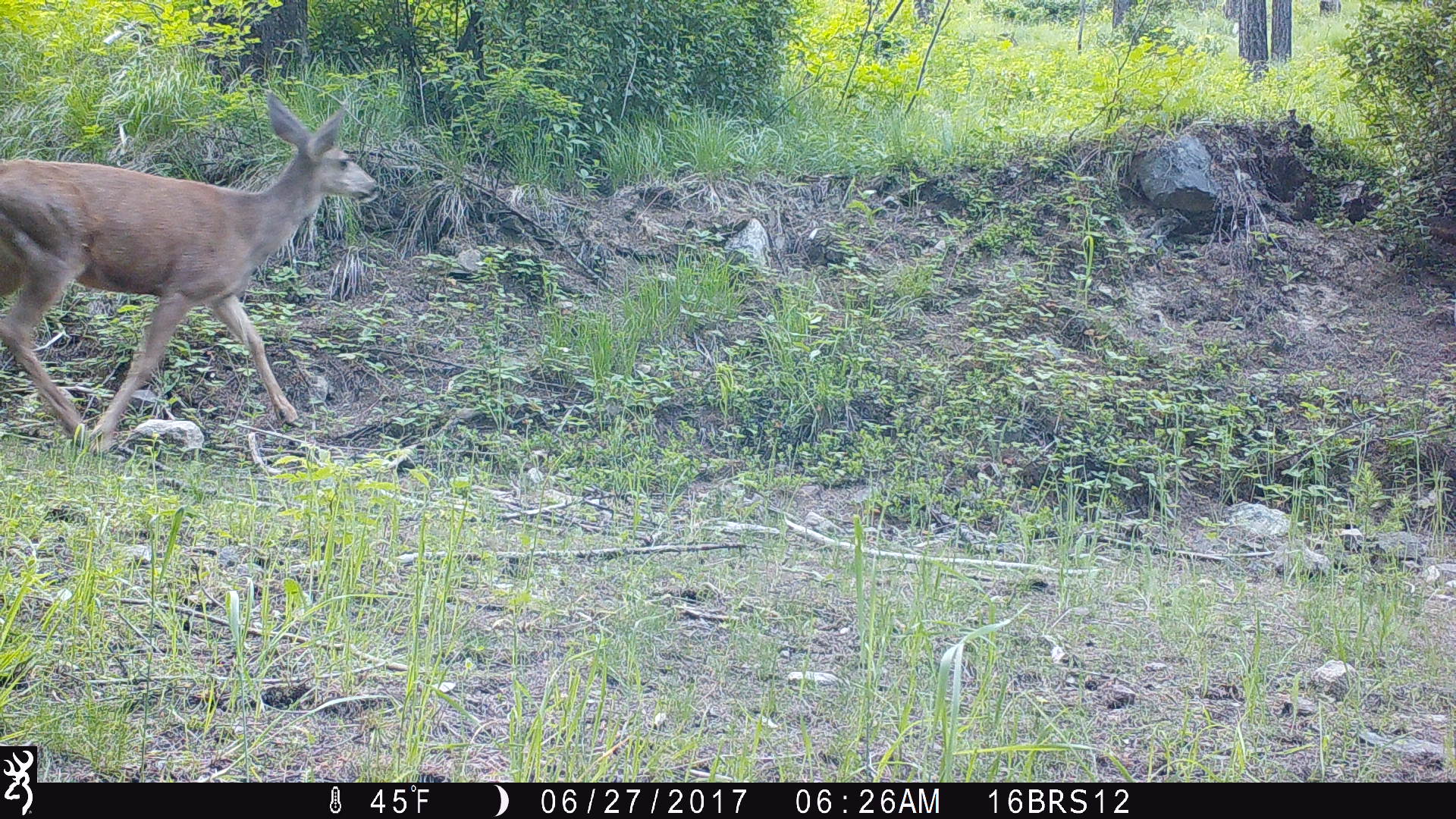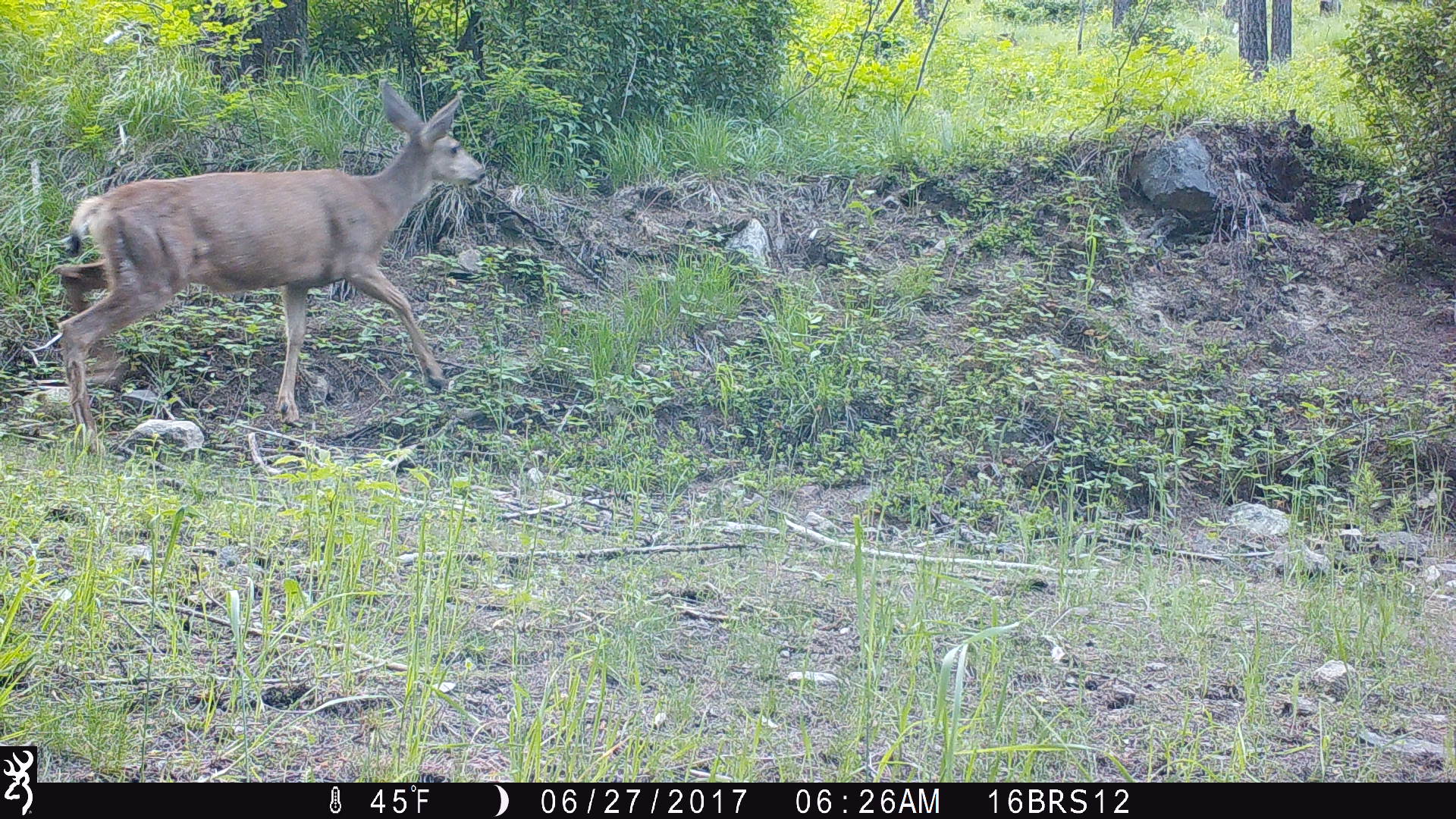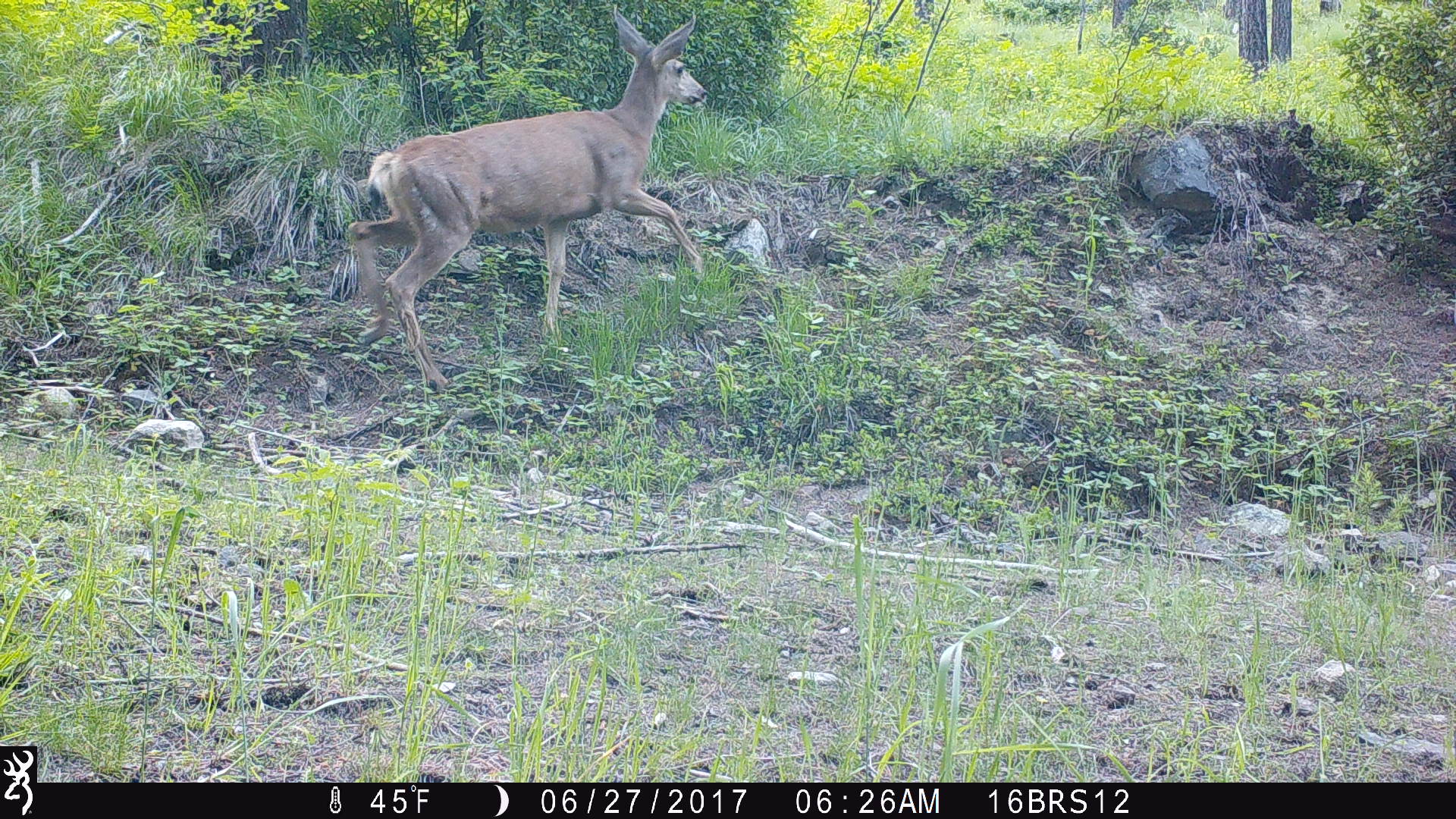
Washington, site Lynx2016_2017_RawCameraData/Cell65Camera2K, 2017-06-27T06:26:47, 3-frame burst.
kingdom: Animalia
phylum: Chordata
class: Mammalia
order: Artiodactyla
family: Cervidae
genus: Odocoileus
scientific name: Odocoileus hemionus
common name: mule deer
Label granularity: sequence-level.